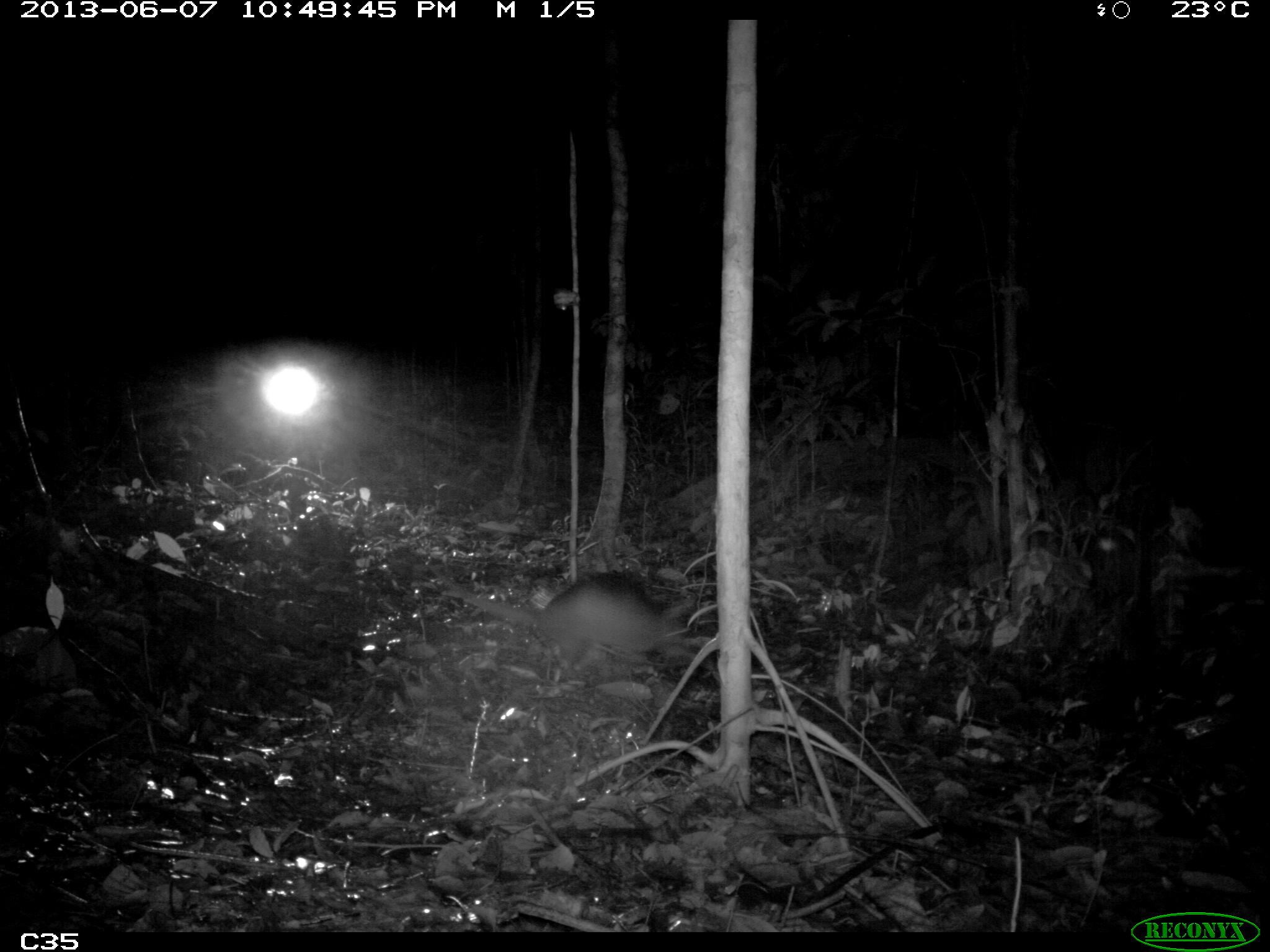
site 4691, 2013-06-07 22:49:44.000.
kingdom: Animalia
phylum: Chordata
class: Mammalia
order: Cingulata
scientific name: Cingulata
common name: armadillo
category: unknown armadillo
Unknown armadillo (armadillo) (Cingulata), count 1.